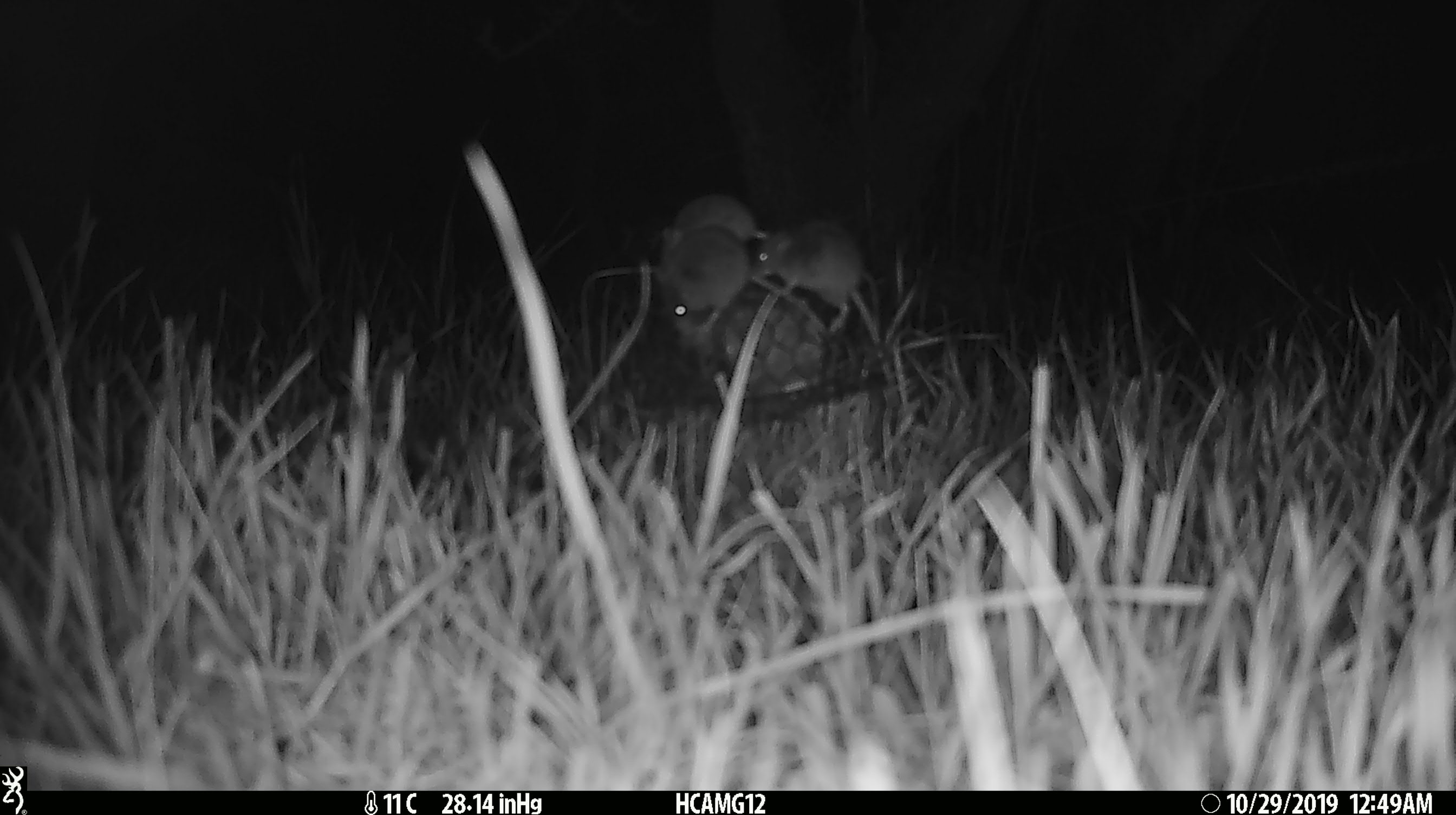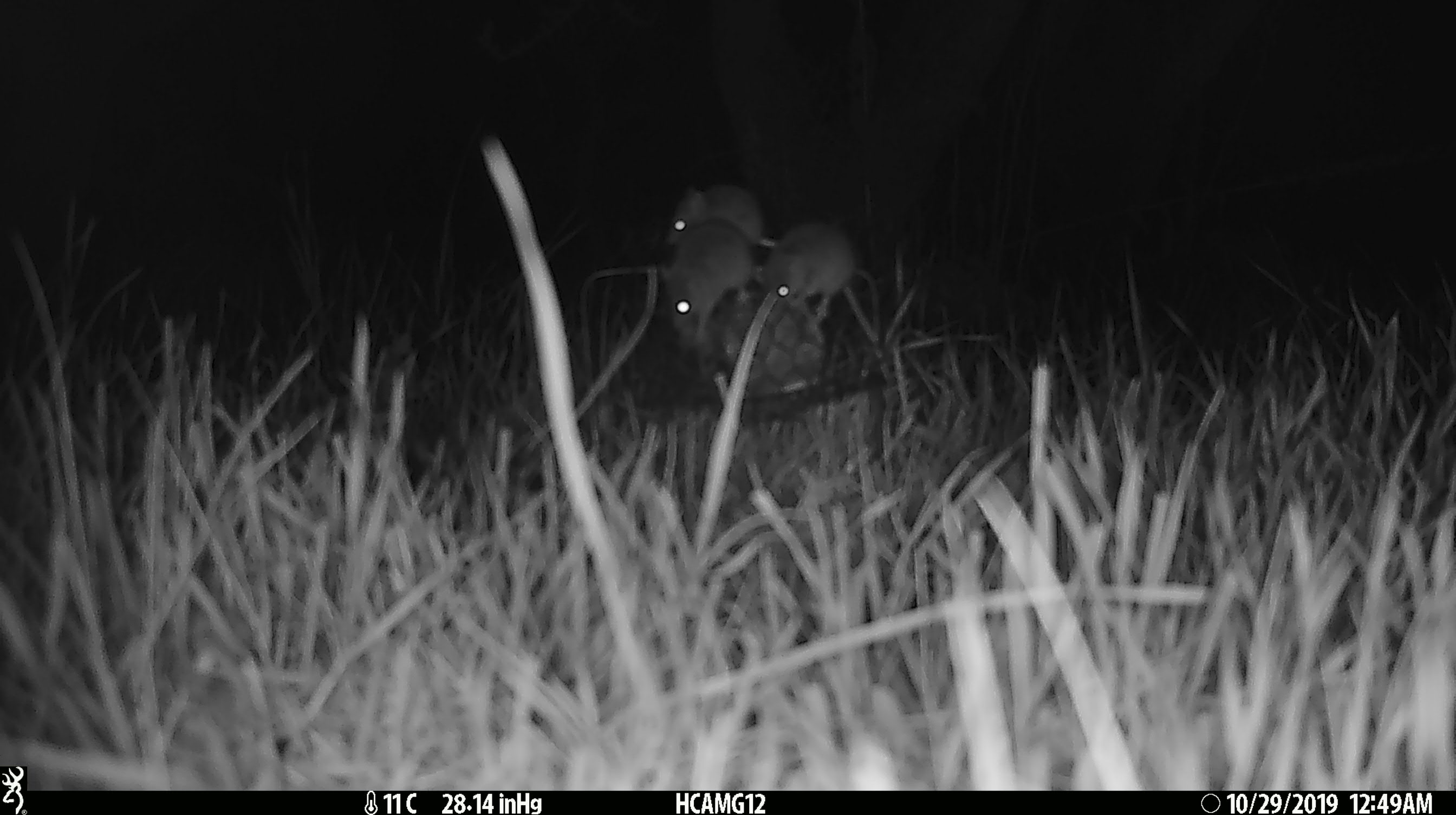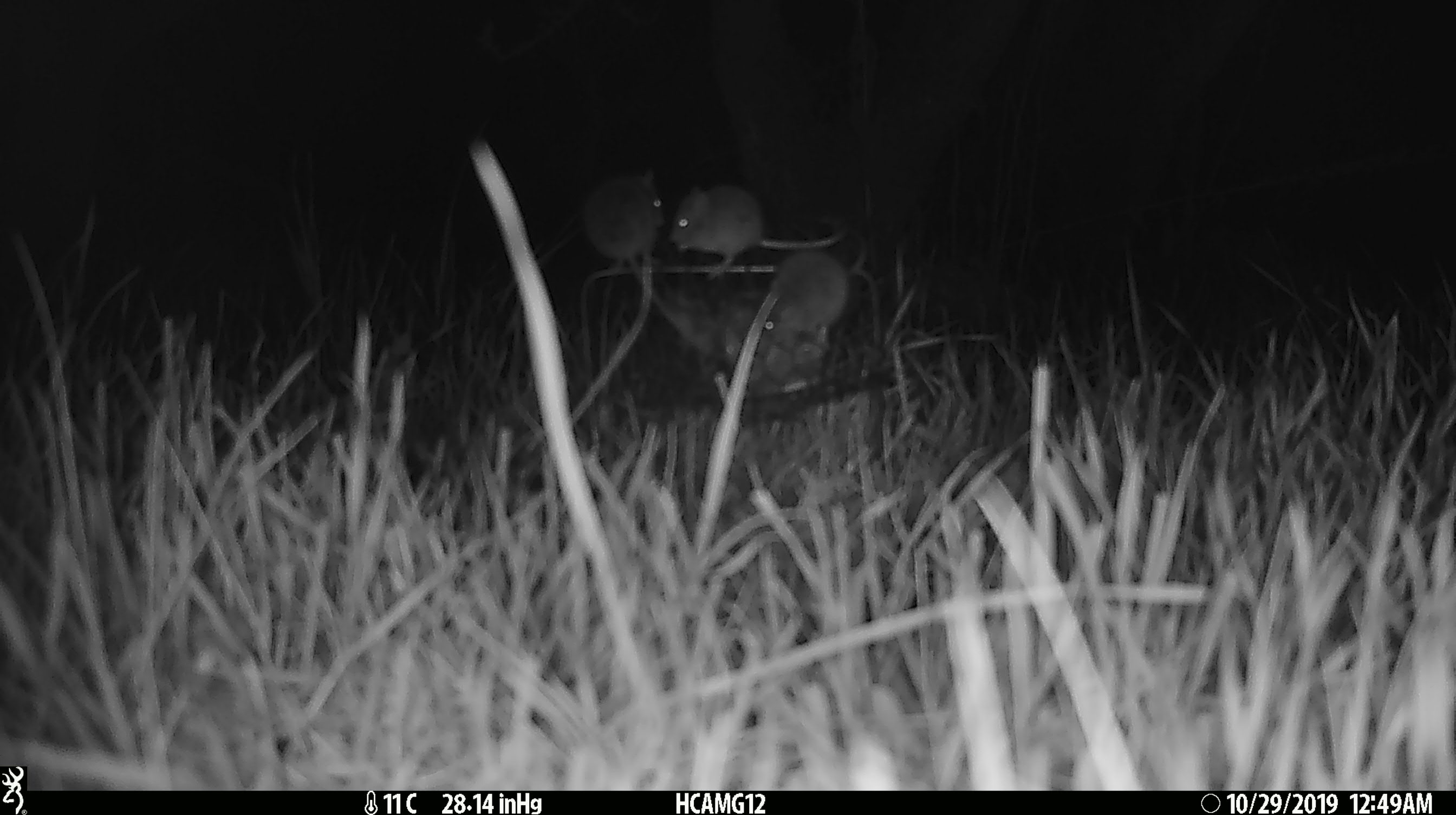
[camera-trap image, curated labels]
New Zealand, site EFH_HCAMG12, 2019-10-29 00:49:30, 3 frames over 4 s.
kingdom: Animalia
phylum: Chordata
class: Mammalia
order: Rodentia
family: Muridae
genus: Mus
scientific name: Mus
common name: mouse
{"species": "mouse (Mus)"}